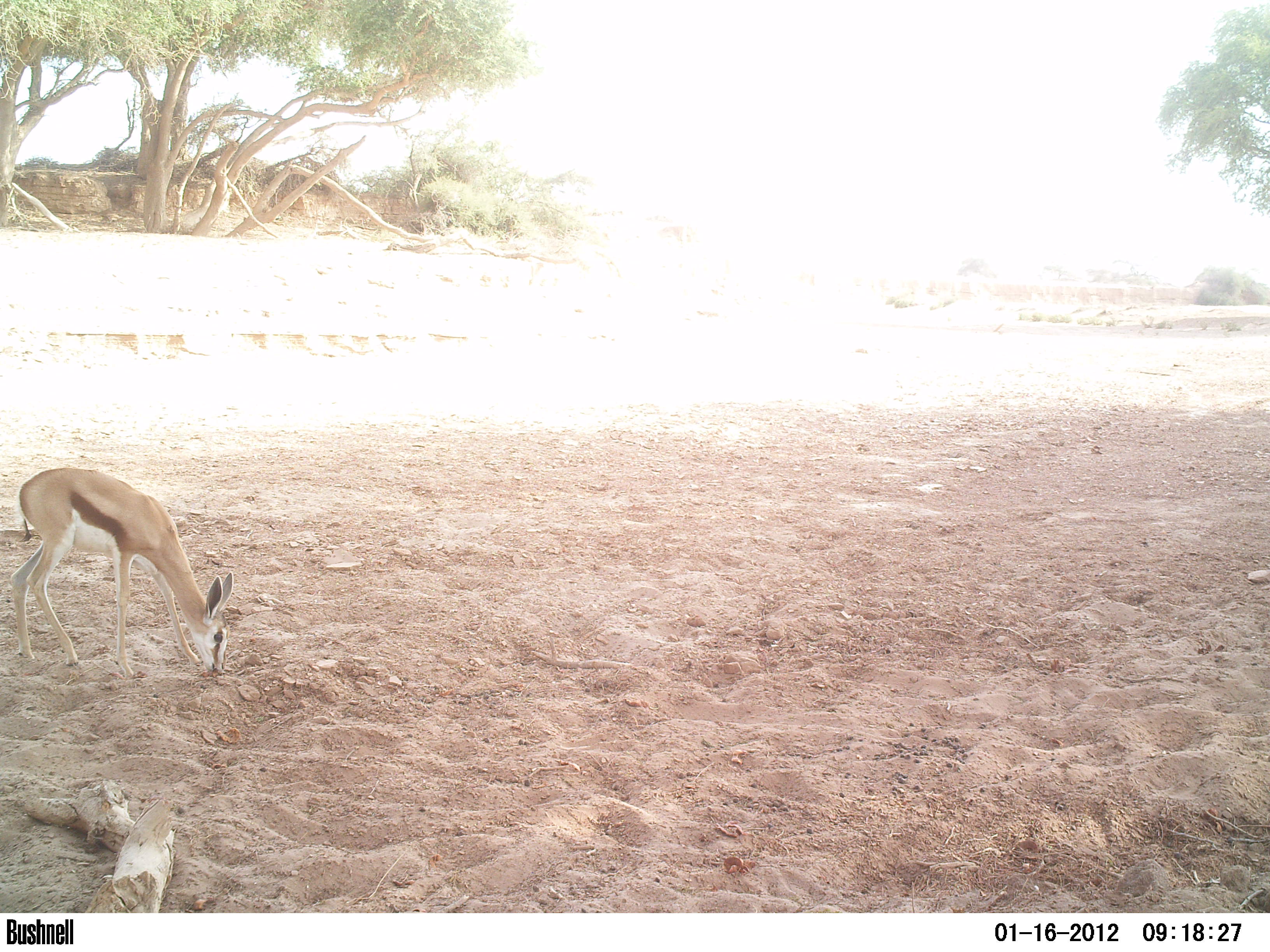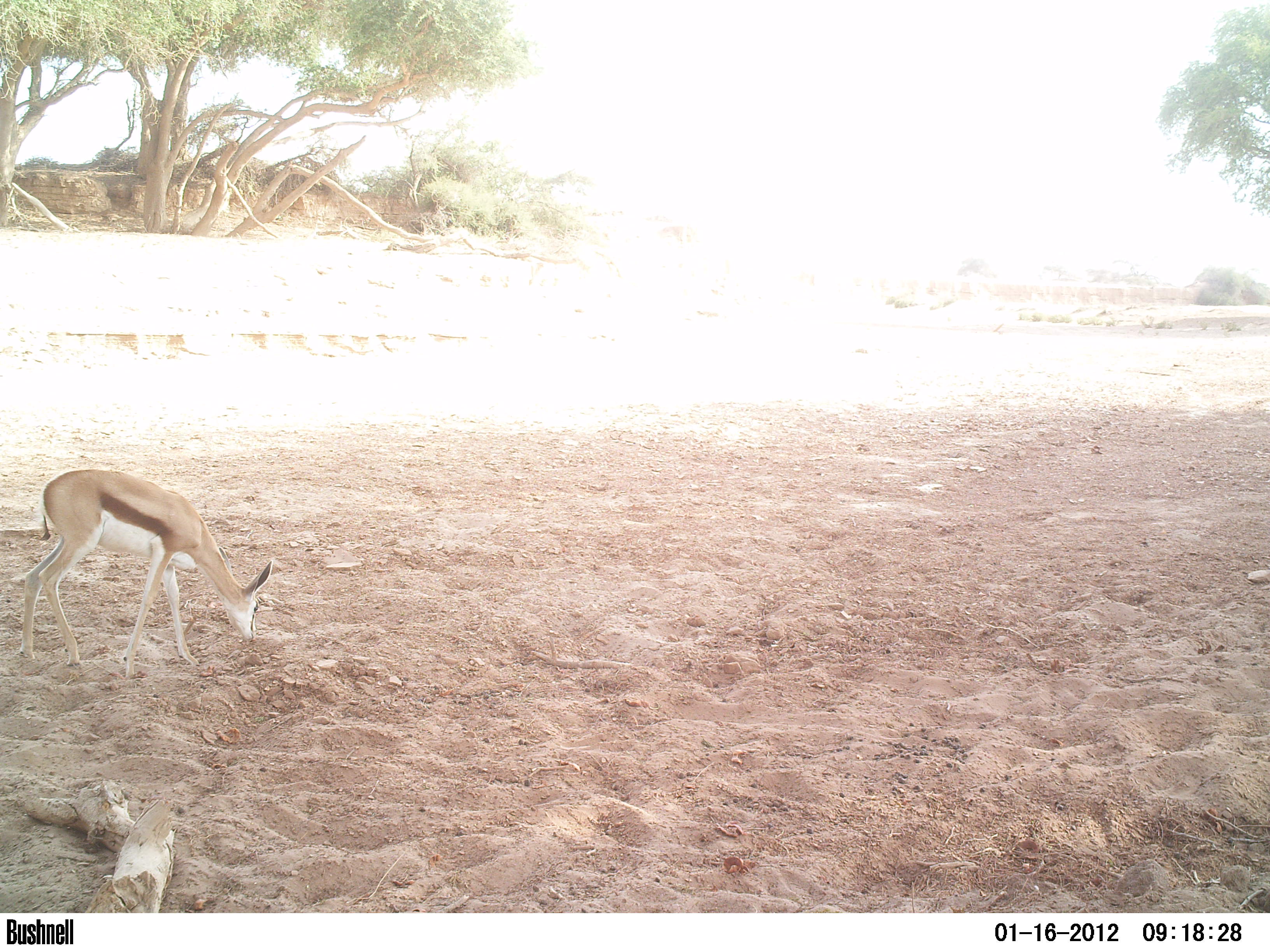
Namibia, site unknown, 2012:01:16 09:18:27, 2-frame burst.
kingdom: Animalia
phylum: Chordata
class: Mammalia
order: Artiodactyla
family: Bovidae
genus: Antidorcas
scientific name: Antidorcas marsupialis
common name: springbok